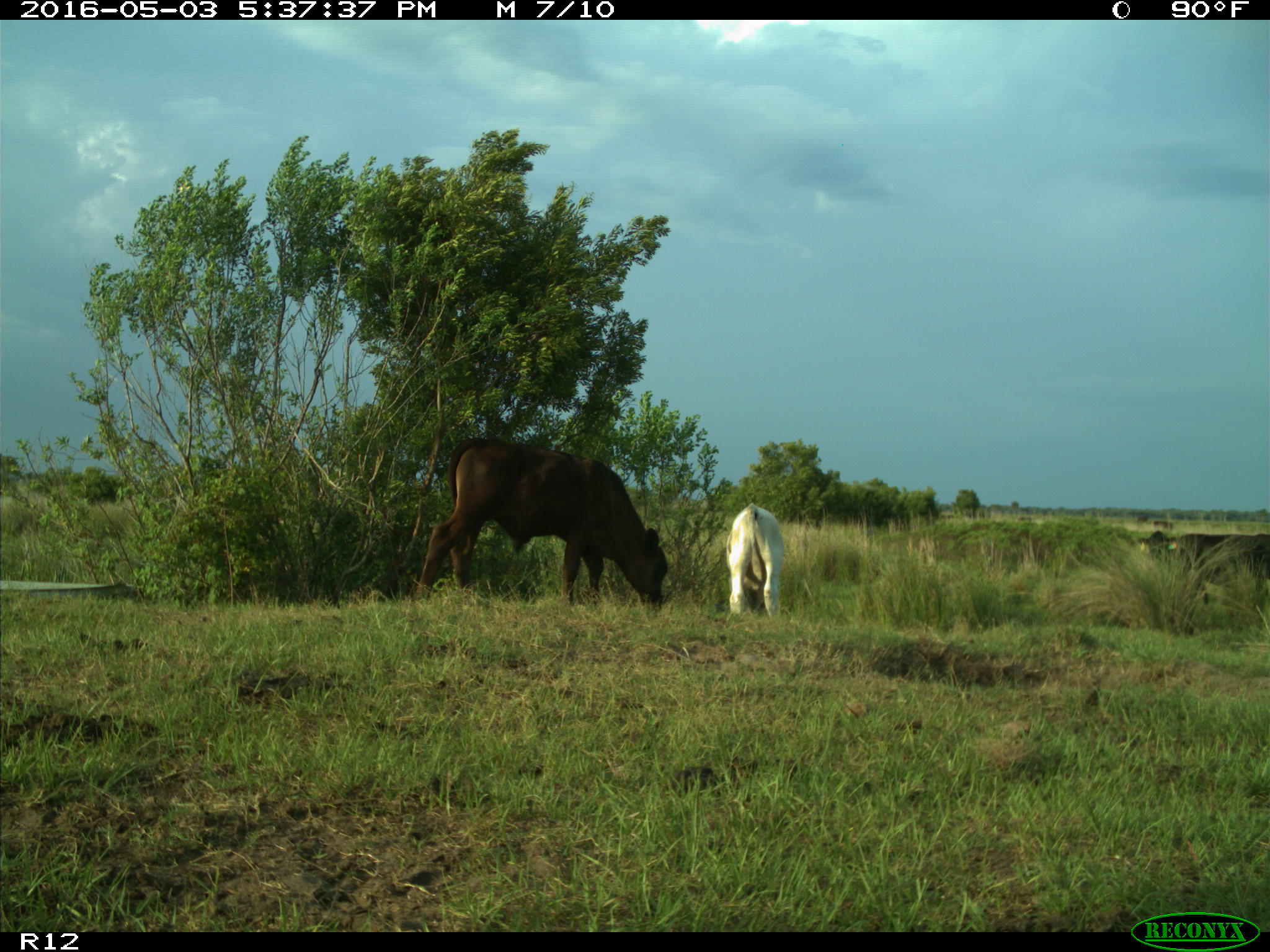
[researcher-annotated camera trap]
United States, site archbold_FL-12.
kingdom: Animalia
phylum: Chordata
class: Mammalia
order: Artiodactyla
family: Bovidae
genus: Bos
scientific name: Bos taurus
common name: domestic cow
Bos taurus (domestic cow).